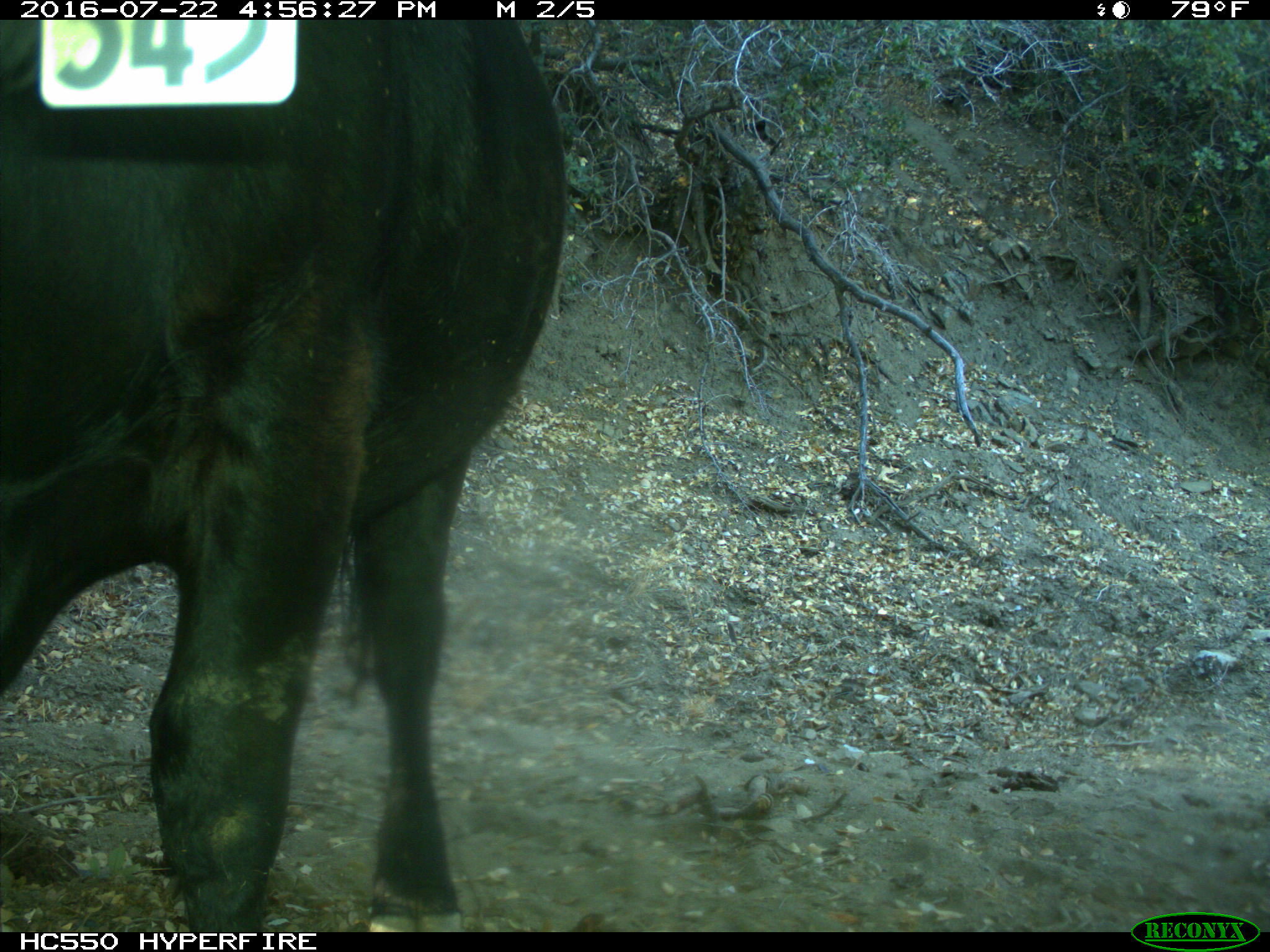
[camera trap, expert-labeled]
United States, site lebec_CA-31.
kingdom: Animalia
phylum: Chordata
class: Mammalia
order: Artiodactyla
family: Bovidae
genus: Bos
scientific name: Bos taurus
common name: domestic cow